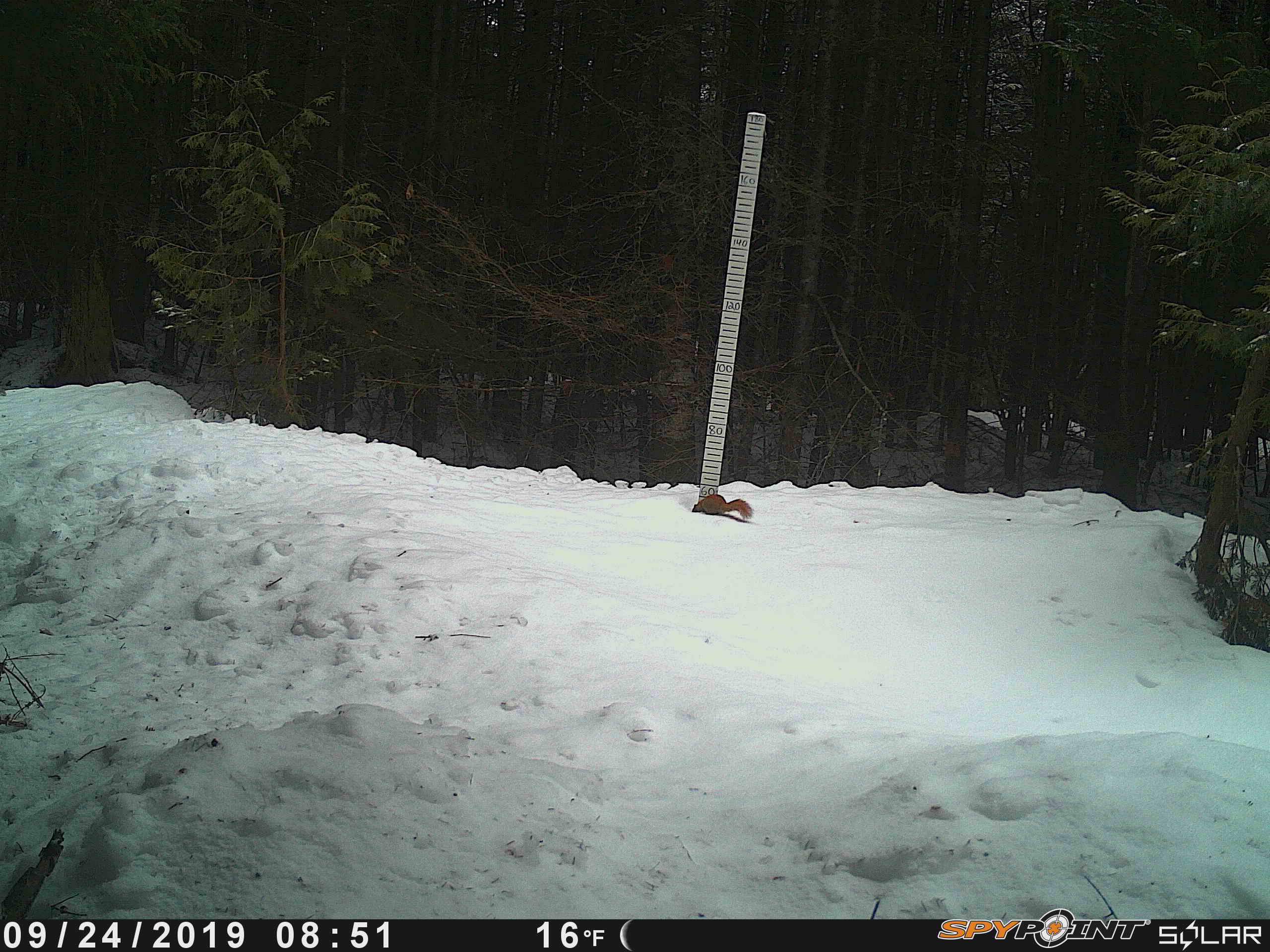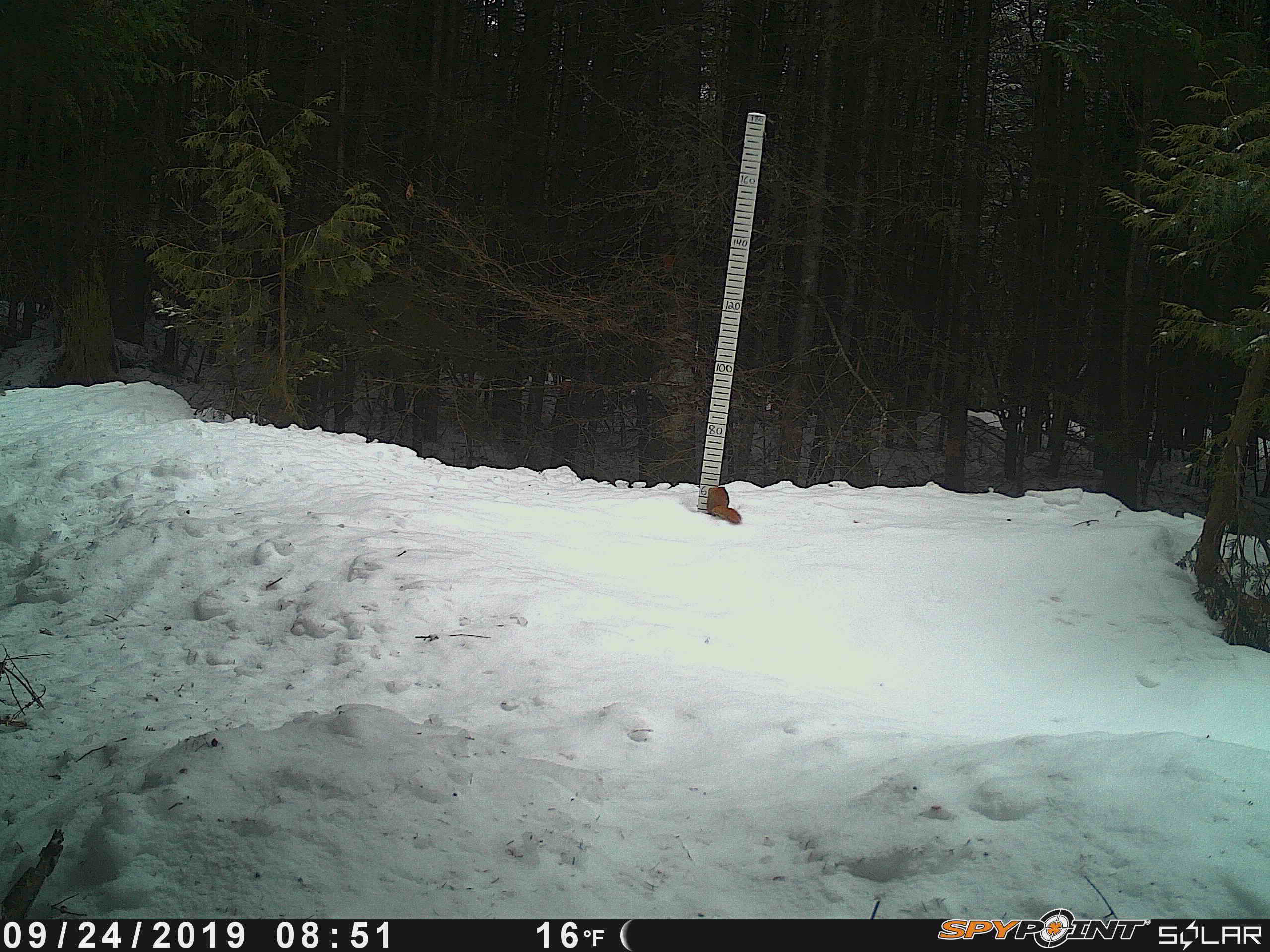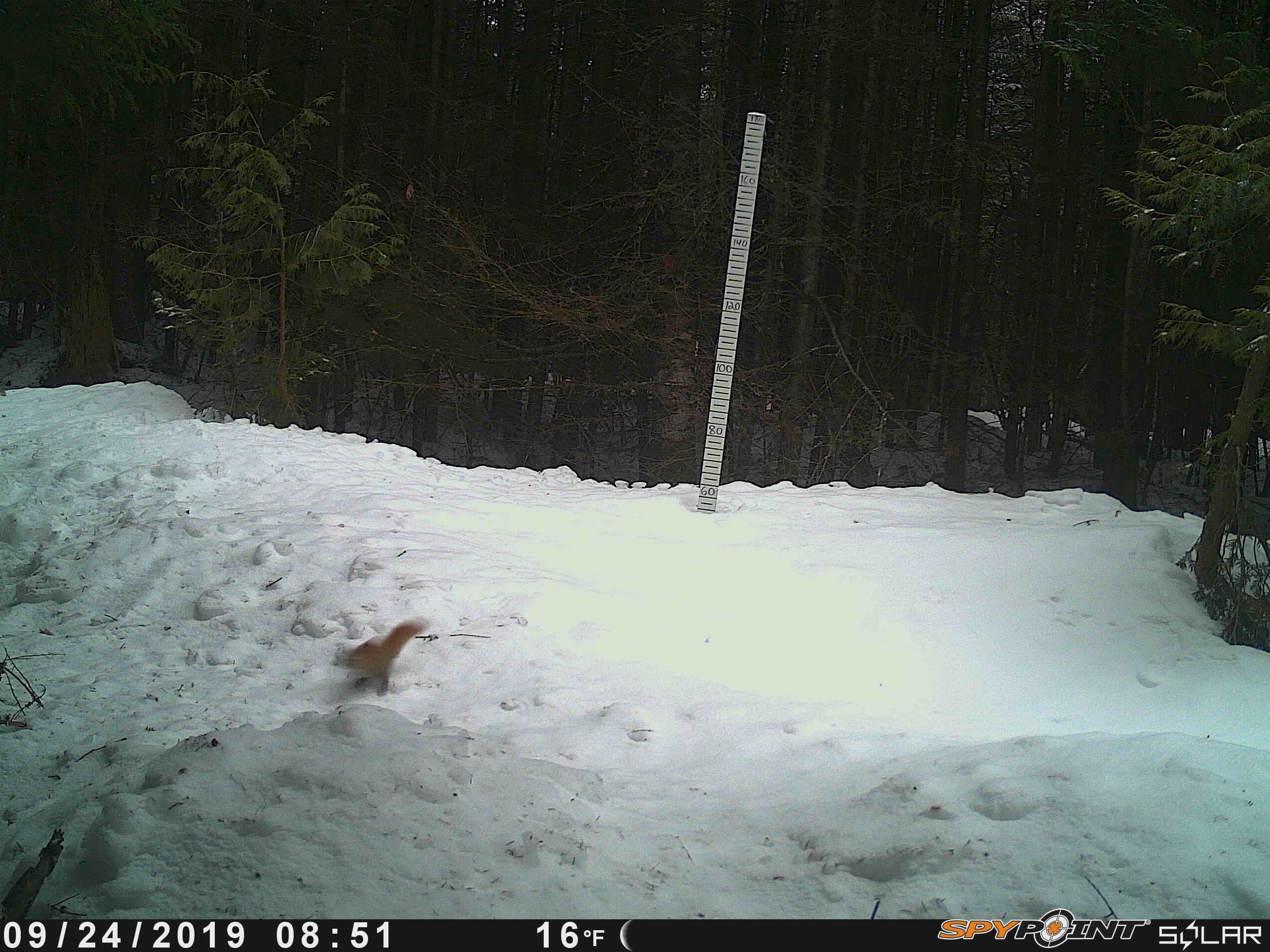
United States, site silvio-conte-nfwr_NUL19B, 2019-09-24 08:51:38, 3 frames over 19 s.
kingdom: Animalia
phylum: Chordata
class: Mammalia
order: Rodentia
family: Sciuridae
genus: Tamiasciurus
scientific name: Tamiasciurus hudsonicus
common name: red squirrel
Red squirrel (Tamiasciurus hudsonicus).